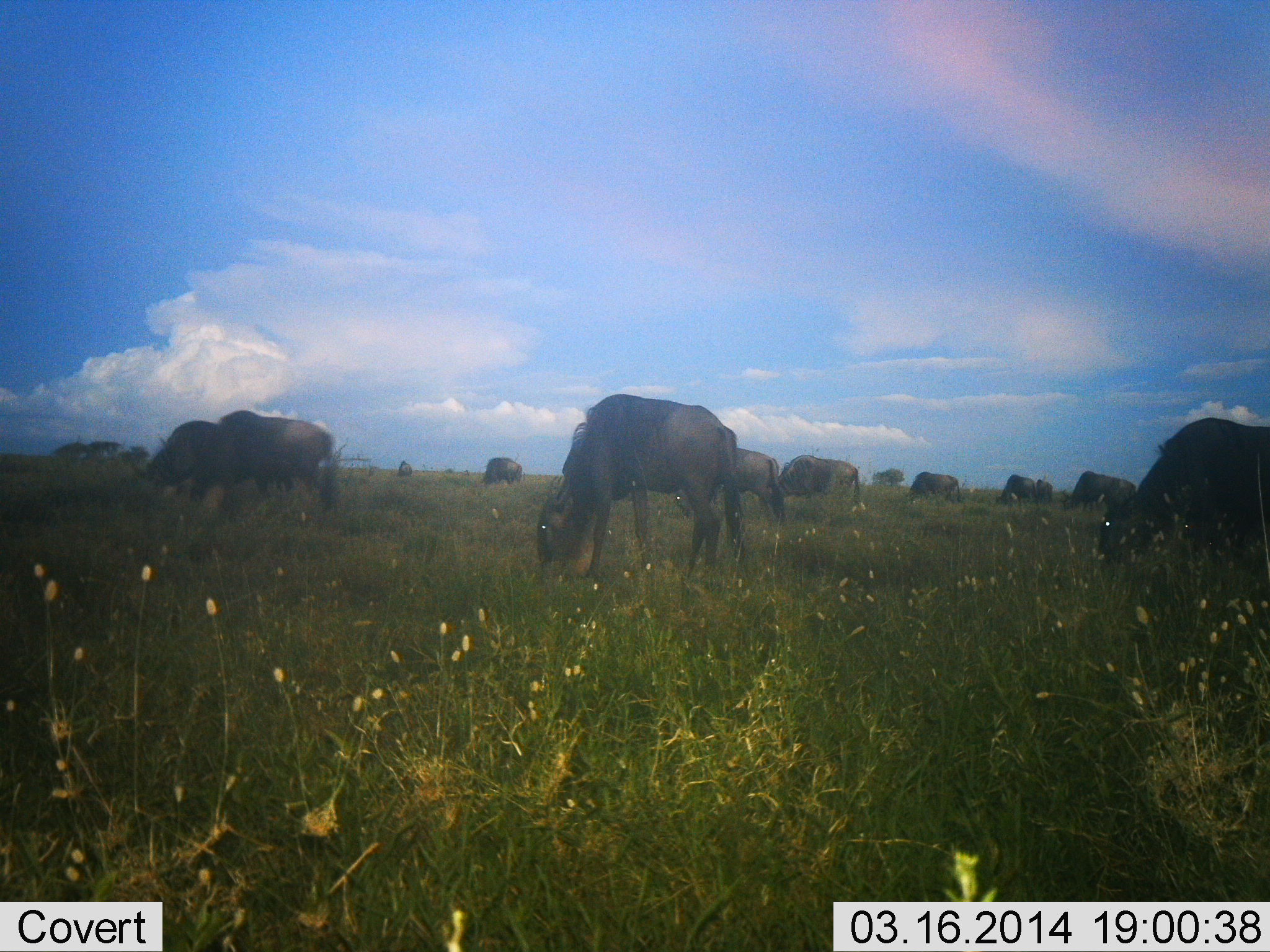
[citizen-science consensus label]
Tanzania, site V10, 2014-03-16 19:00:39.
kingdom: Animalia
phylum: Chordata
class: Mammalia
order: Artiodactyla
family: Bovidae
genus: Connochaetes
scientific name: Connochaetes taurinus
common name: blue wildebeest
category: wildebeest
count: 11-50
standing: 40%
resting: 0%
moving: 20%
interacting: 0%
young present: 0%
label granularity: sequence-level